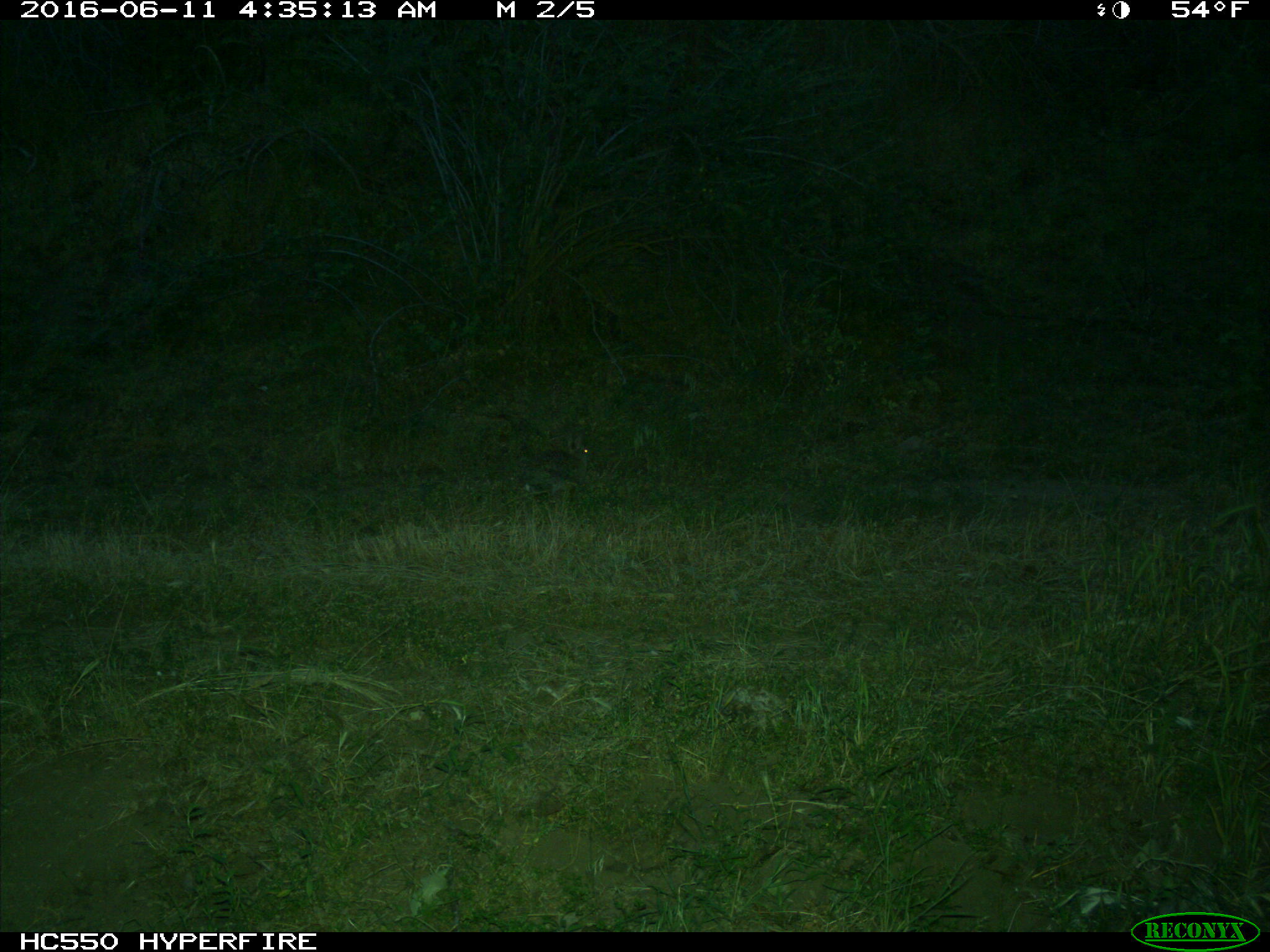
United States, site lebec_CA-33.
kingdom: Animalia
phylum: Chordata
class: Mammalia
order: Lagomorpha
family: Leporidae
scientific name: Leporidae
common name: rabbits and hares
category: unidentified rabbit